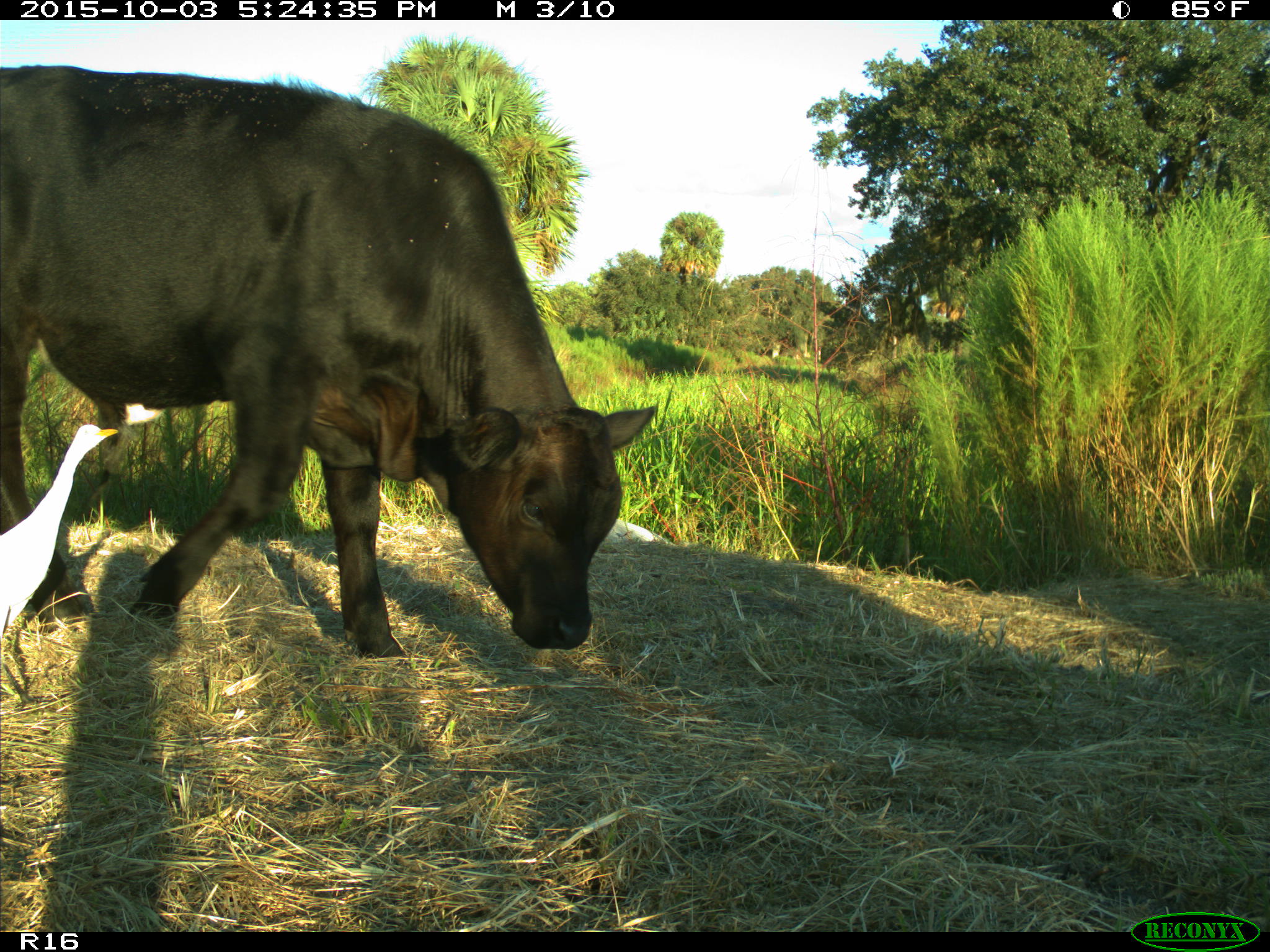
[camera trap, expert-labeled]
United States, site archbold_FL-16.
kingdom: Animalia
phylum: Chordata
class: Mammalia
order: Artiodactyla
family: Bovidae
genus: Bos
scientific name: Bos taurus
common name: domestic cow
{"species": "Bos taurus (domestic cow)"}